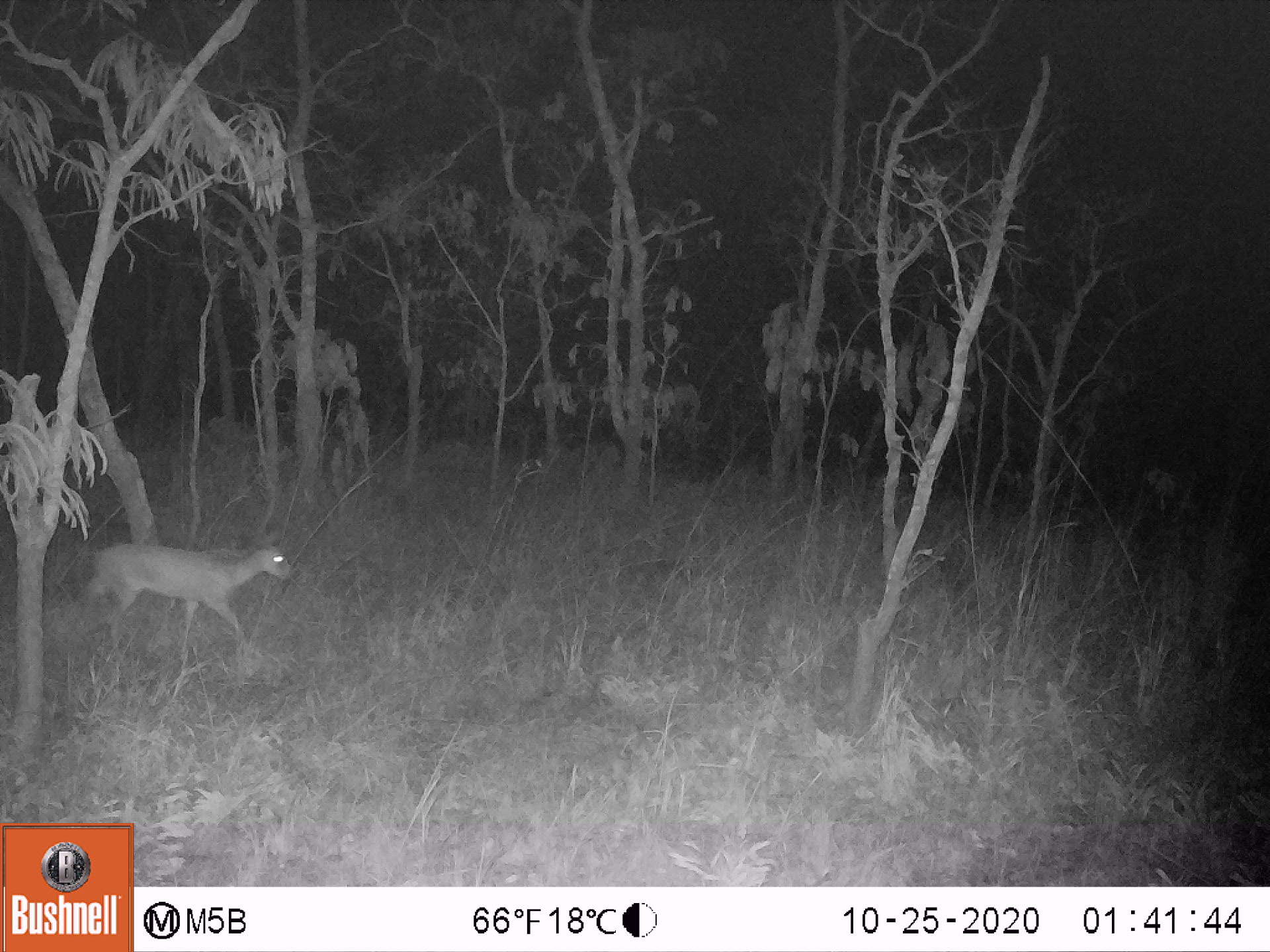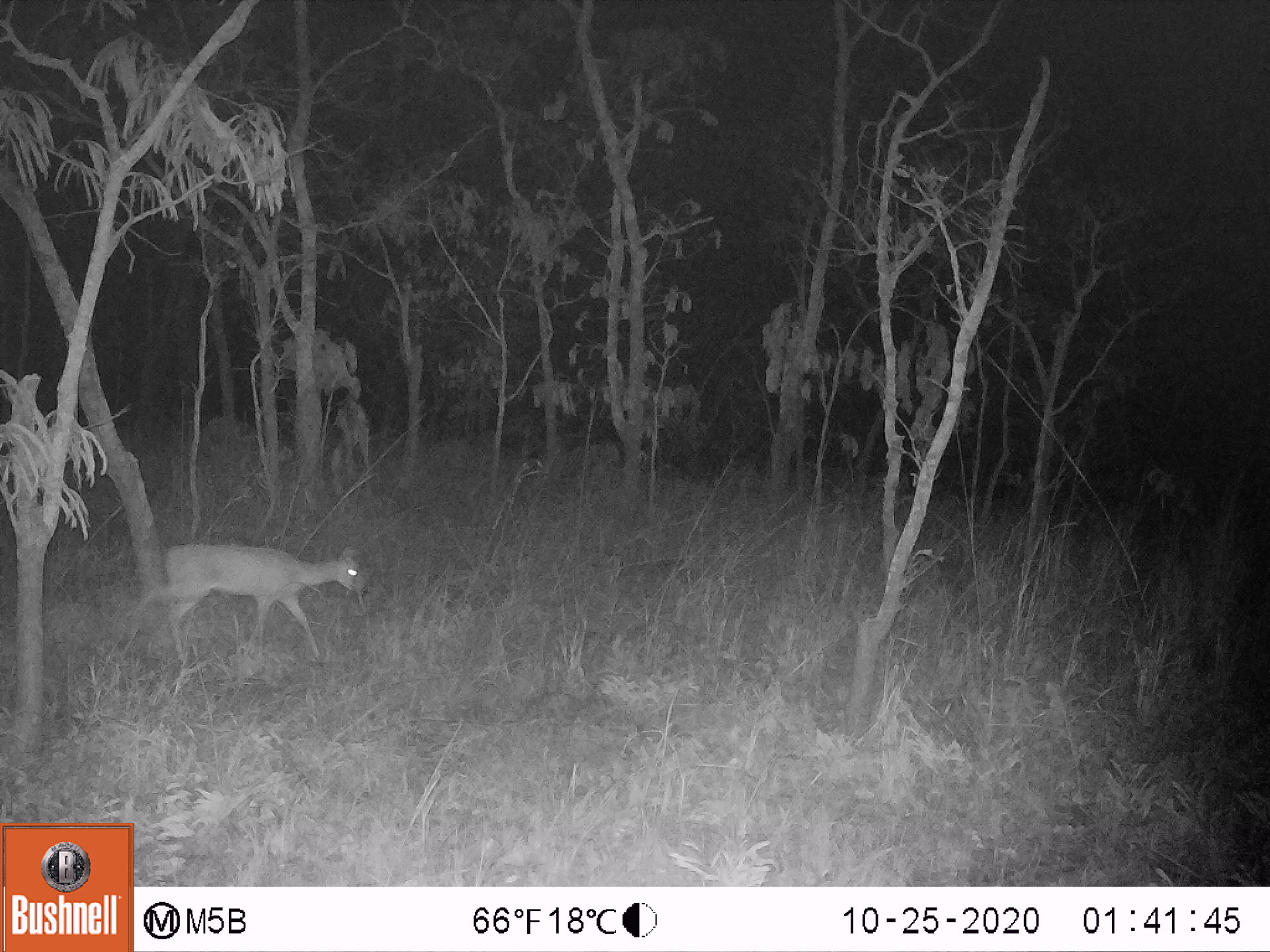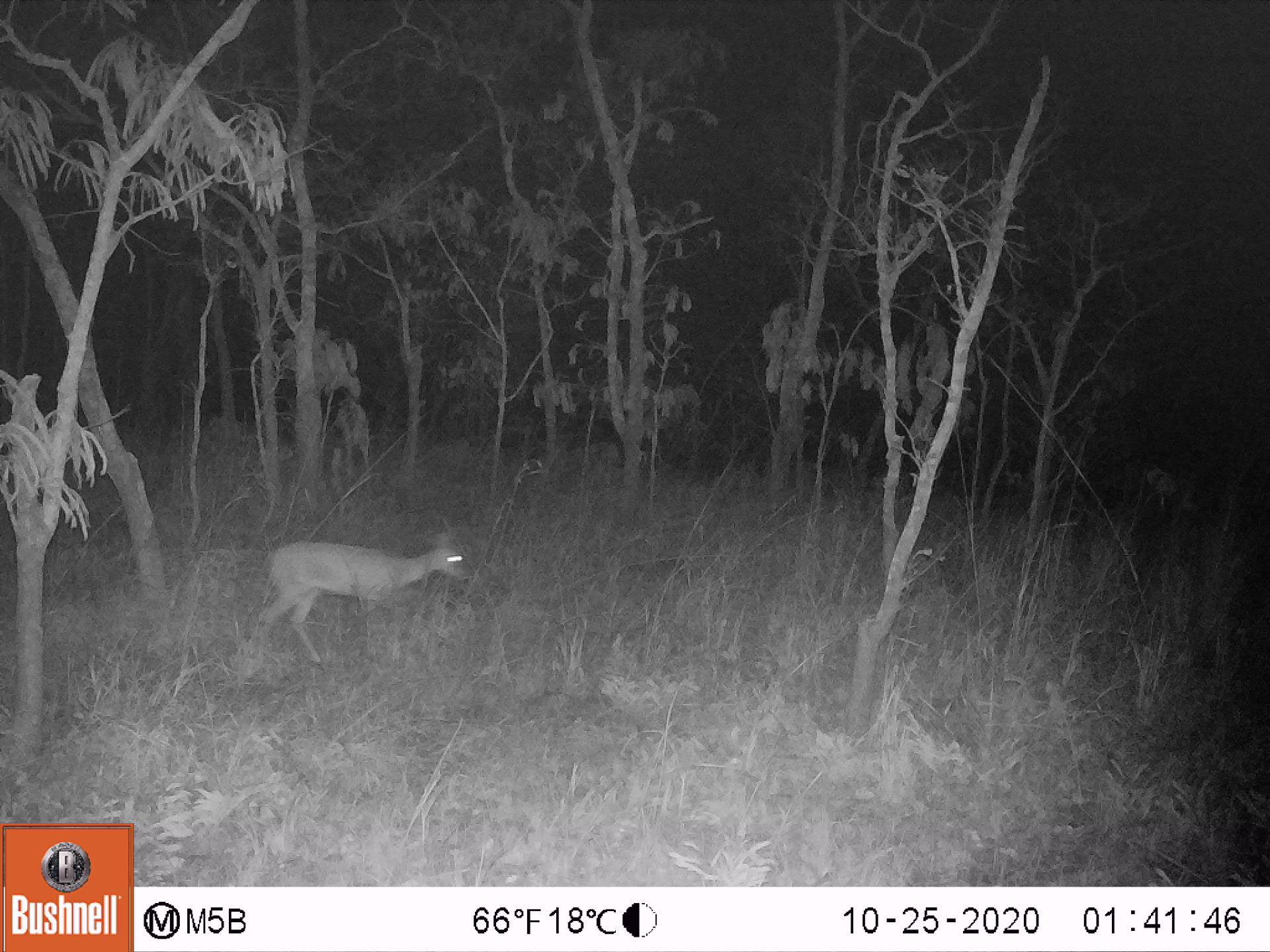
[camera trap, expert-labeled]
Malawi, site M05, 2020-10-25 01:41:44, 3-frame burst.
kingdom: Animalia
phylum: Chordata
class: Mammalia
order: Artiodactyla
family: Bovidae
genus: Sylvicapra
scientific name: Sylvicapra grimmia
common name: common duiker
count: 1